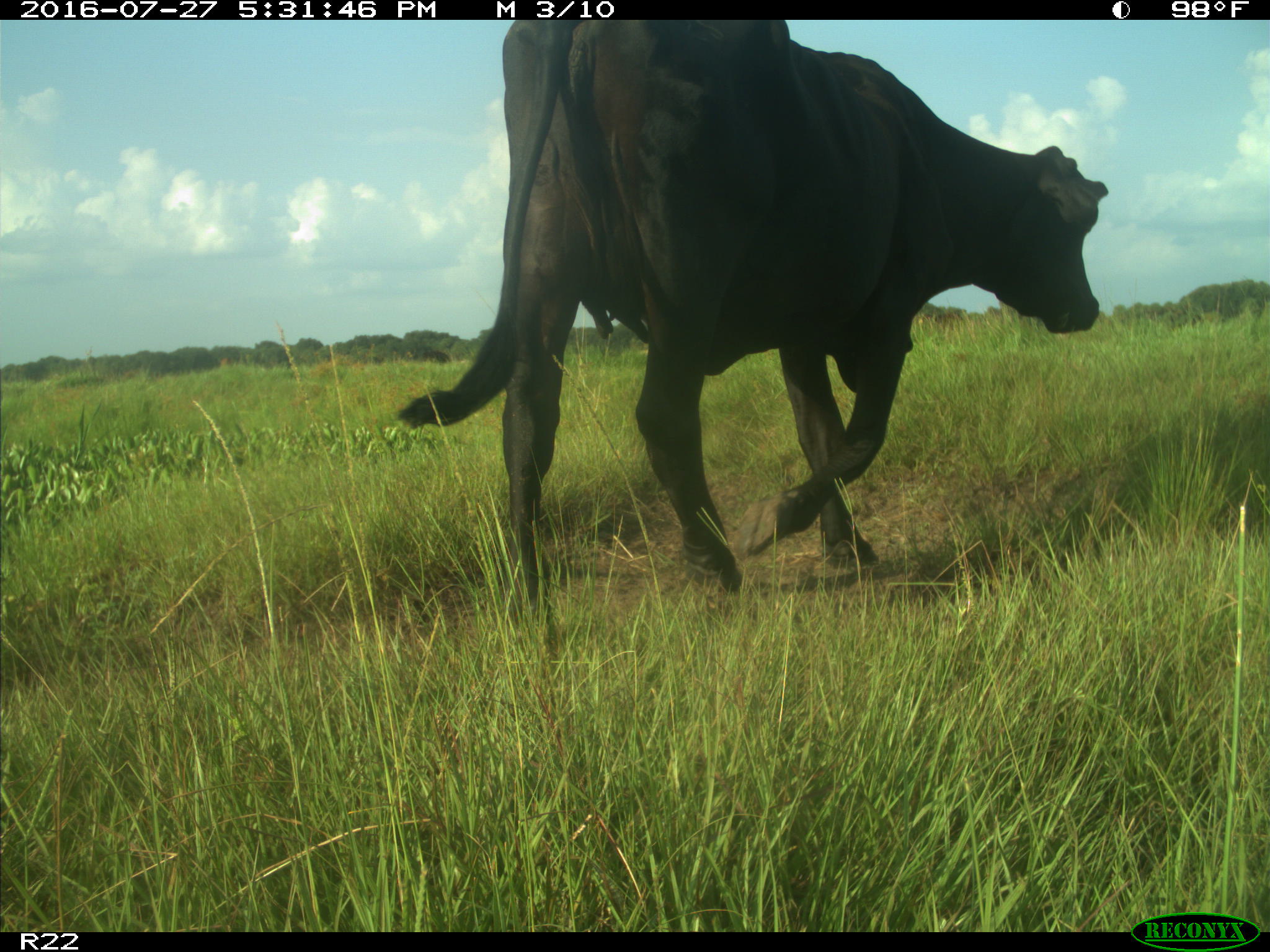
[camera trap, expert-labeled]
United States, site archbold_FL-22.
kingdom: Animalia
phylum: Chordata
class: Mammalia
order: Artiodactyla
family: Bovidae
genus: Bos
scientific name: Bos taurus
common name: domestic cow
Bos taurus (domestic cow).